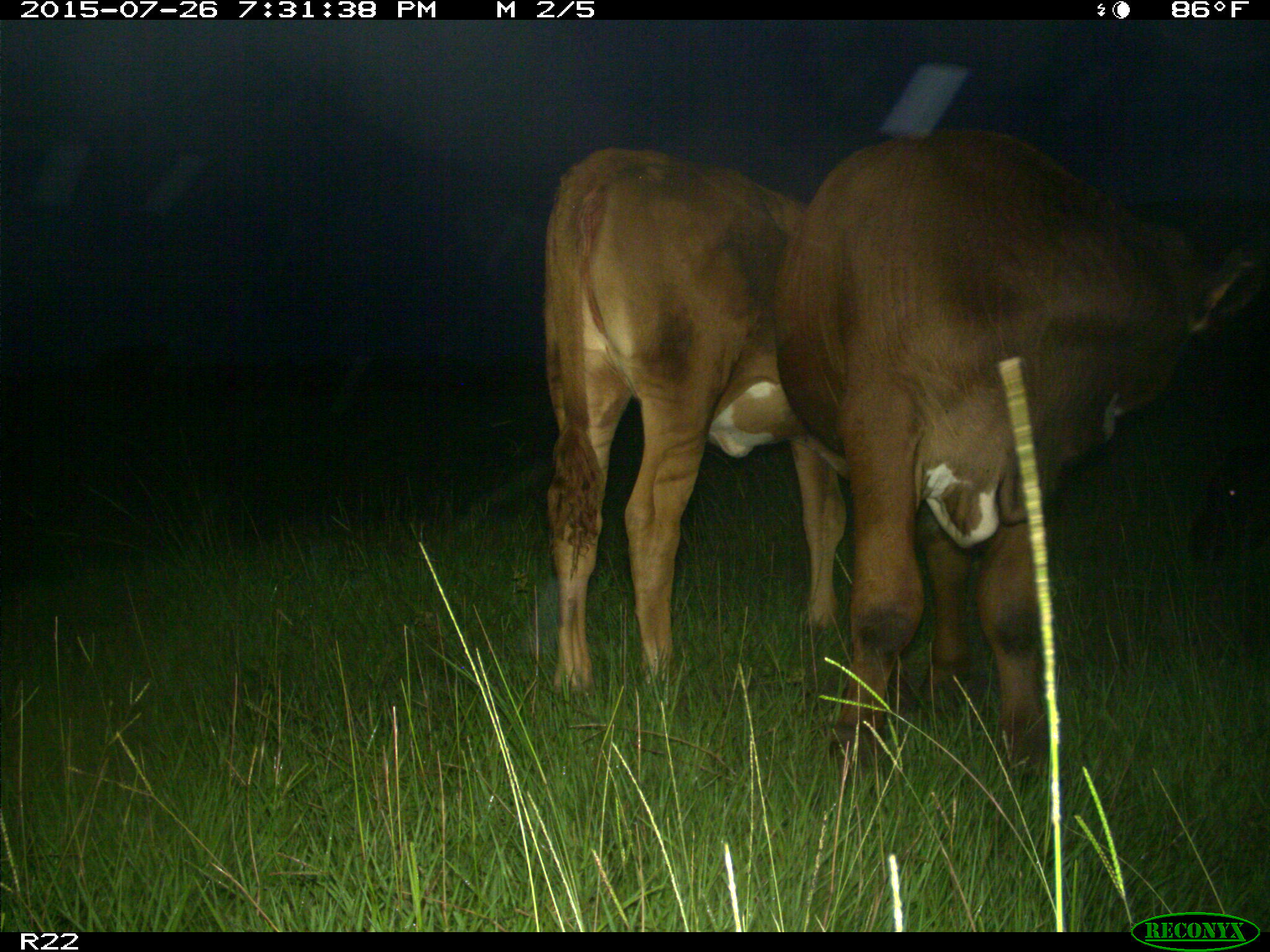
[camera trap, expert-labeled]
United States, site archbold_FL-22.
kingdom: Animalia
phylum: Chordata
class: Mammalia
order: Artiodactyla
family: Bovidae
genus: Bos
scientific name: Bos taurus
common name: domestic cow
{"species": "Bos taurus (domestic cow)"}